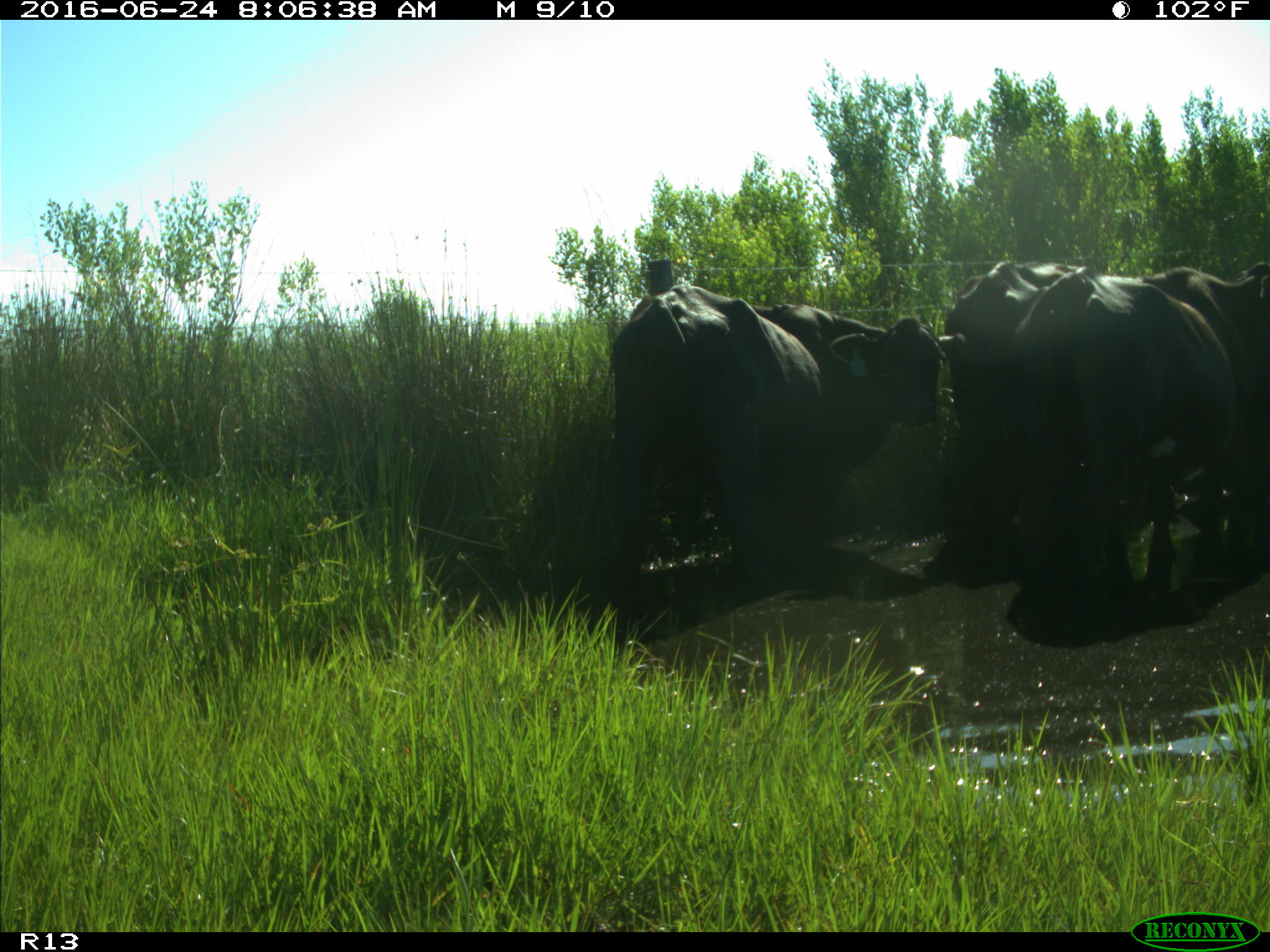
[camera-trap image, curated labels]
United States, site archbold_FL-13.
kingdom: Animalia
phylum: Chordata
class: Mammalia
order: Artiodactyla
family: Bovidae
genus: Bos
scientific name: Bos taurus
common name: domestic cow